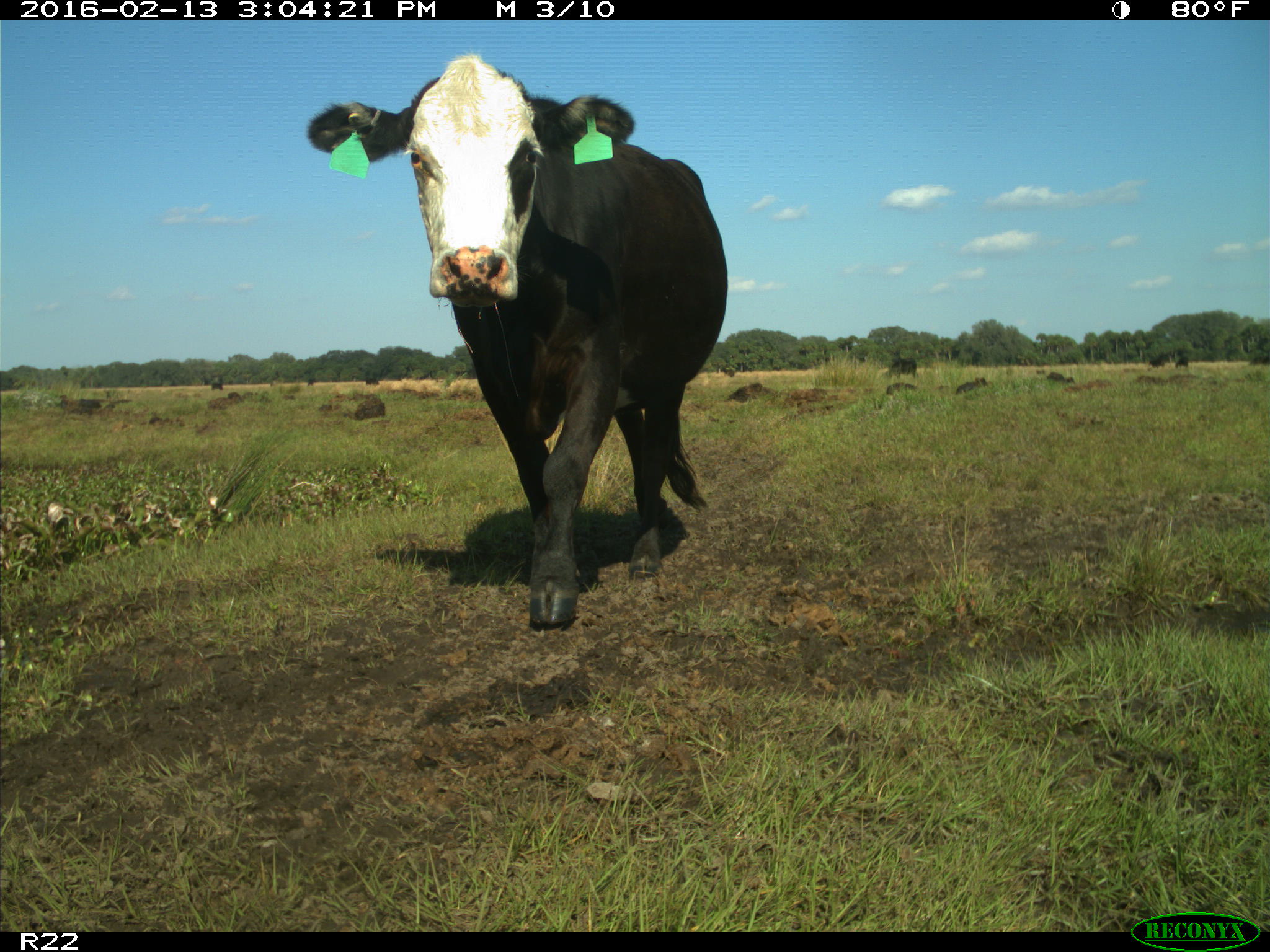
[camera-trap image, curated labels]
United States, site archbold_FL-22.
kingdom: Animalia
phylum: Chordata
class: Mammalia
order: Artiodactyla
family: Bovidae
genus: Bos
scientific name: Bos taurus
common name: domestic cow